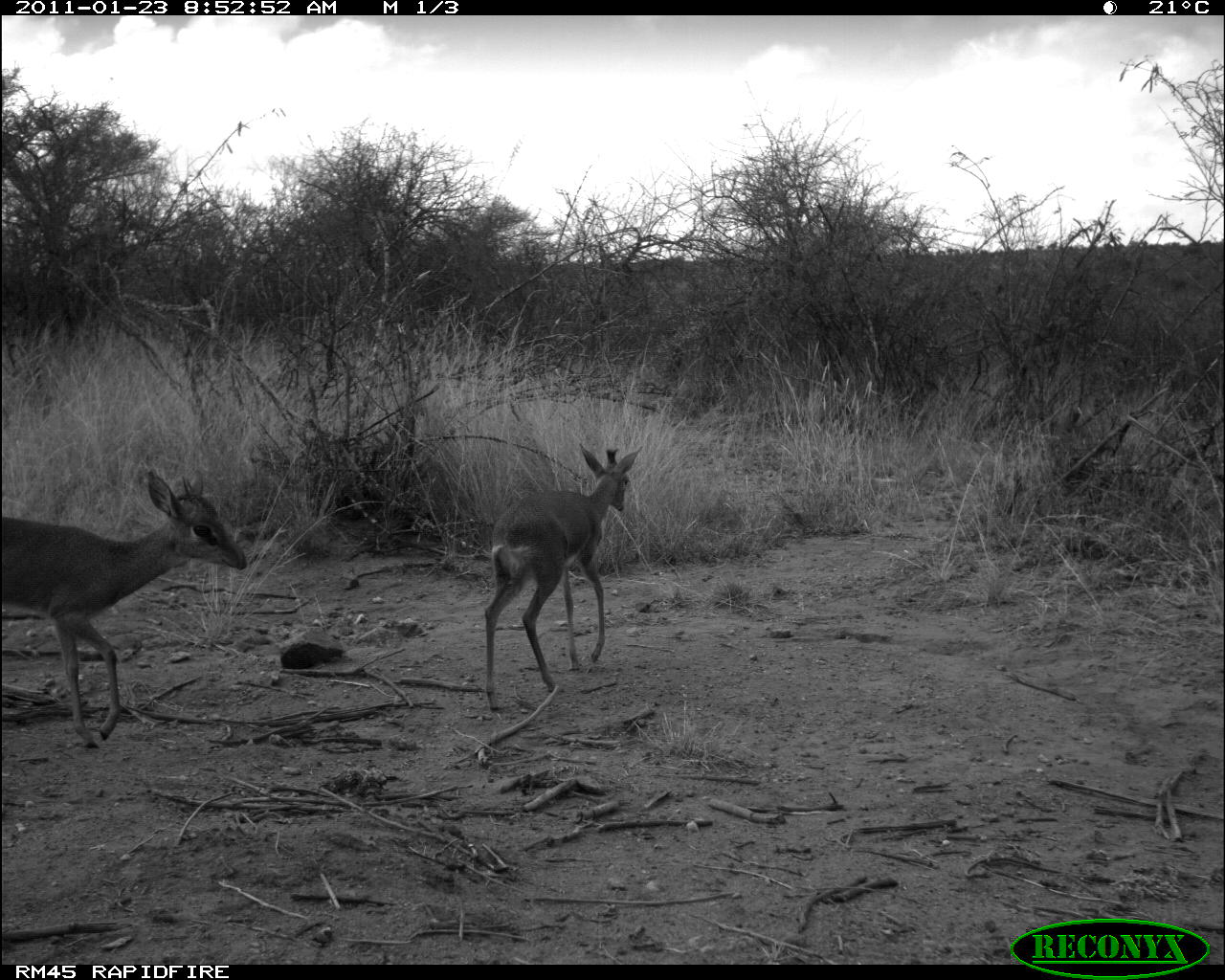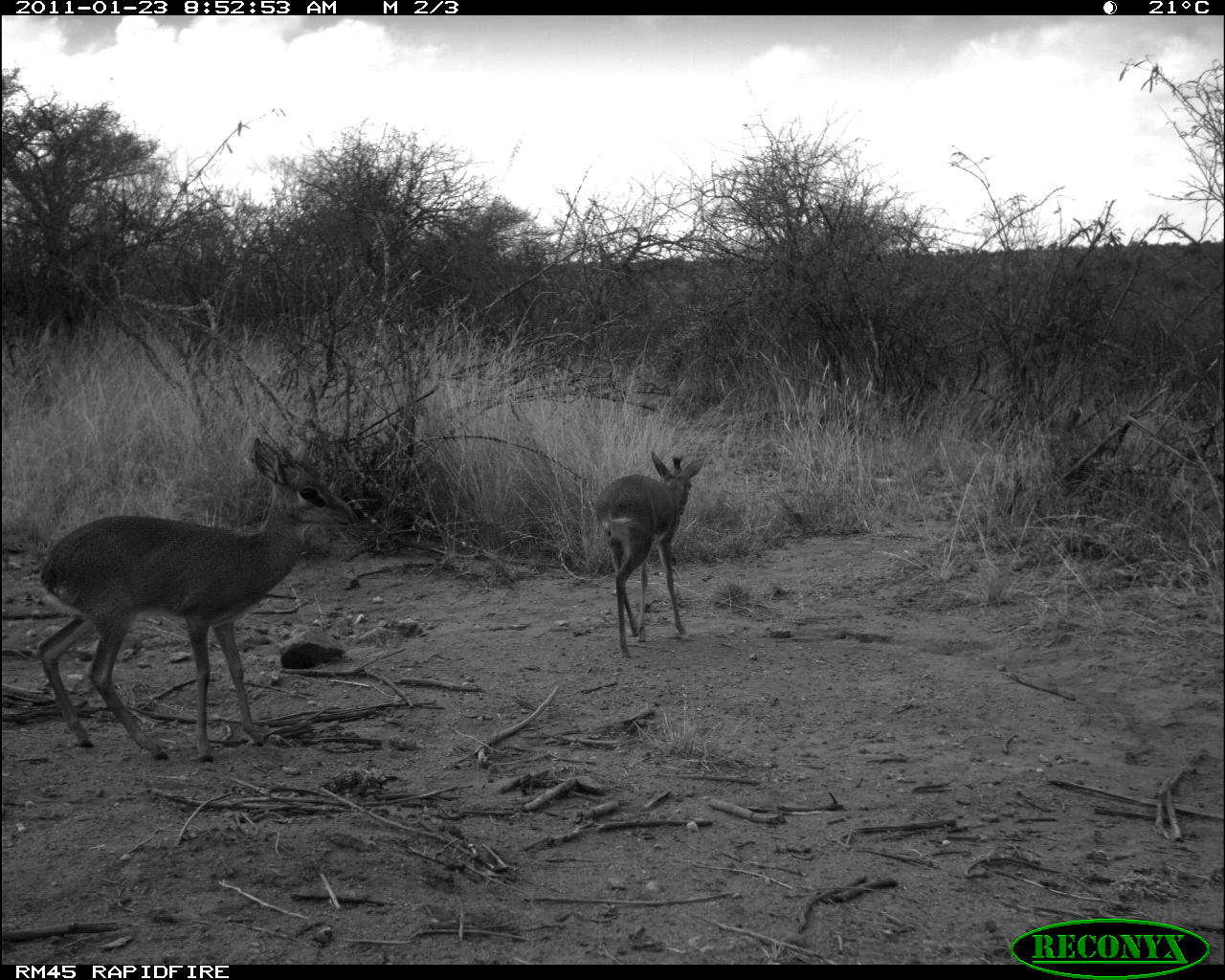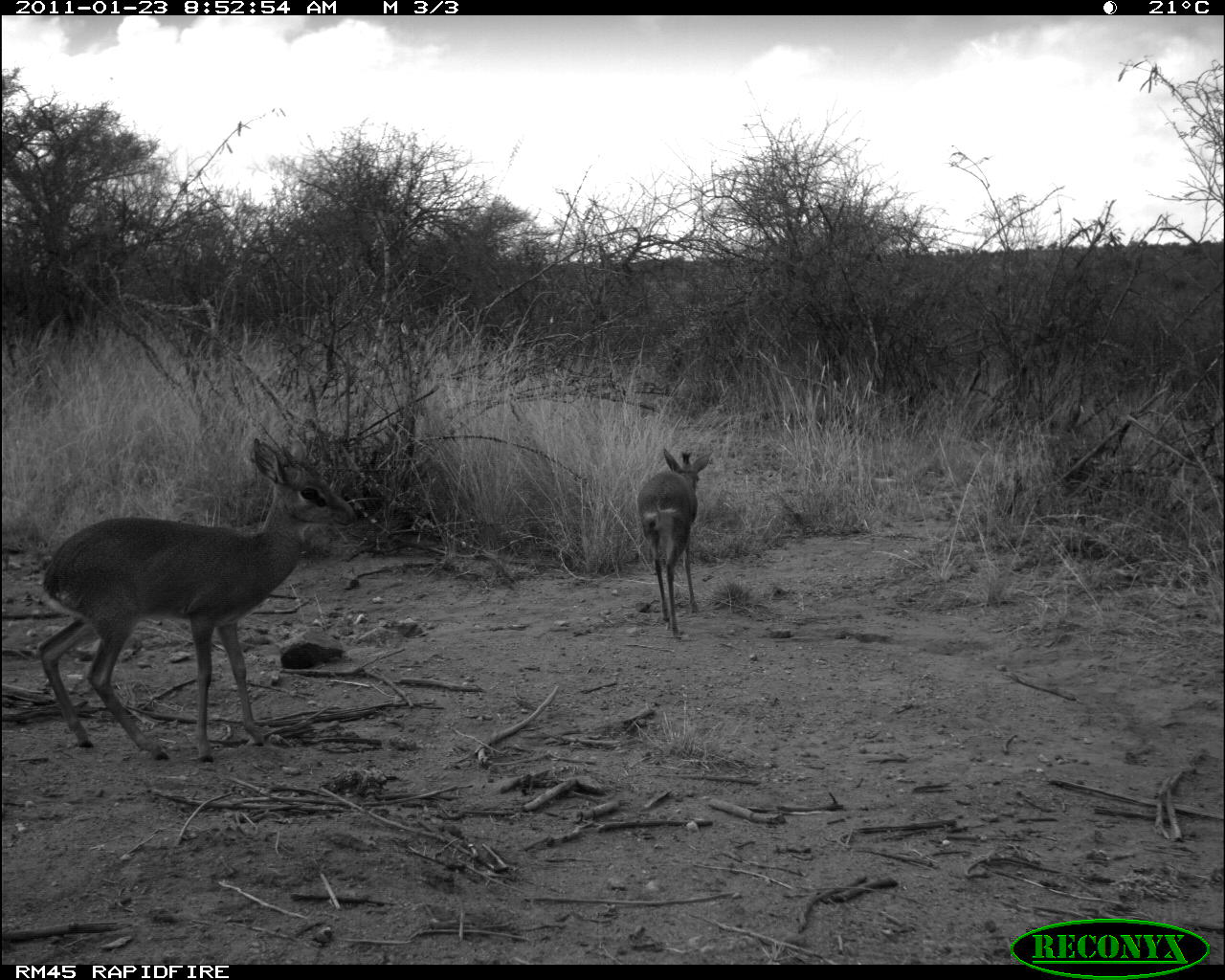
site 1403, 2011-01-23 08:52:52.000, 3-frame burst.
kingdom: Animalia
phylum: Chordata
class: Mammalia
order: Artiodactyla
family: Bovidae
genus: Madoqua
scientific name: Madoqua guentheri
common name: günther's dik-dik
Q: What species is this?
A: Madoqua guentheri (günther's dik-dik).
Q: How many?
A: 2.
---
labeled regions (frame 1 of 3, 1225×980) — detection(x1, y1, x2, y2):
madoqua guentheri: detection(1, 468, 248, 749); detection(480, 442, 643, 710)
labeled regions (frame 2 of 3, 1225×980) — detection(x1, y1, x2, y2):
madoqua guentheri: detection(34, 434, 358, 763); detection(593, 449, 705, 658)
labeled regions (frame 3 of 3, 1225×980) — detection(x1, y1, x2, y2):
madoqua guentheri: detection(35, 436, 356, 763); detection(635, 445, 712, 637)